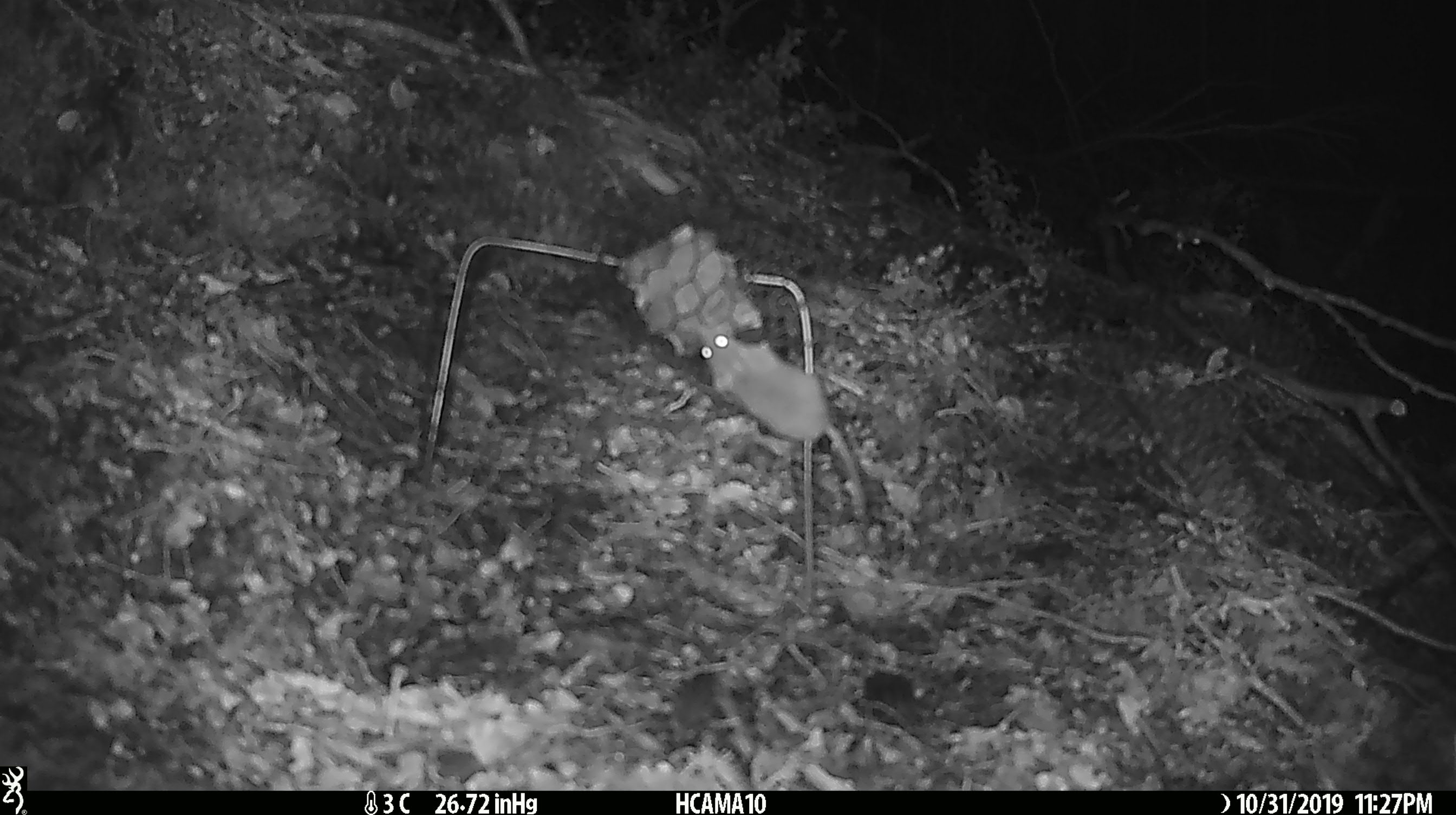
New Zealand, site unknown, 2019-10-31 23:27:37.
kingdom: Animalia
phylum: Chordata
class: Mammalia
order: Rodentia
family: Muridae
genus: Mus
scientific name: Mus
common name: mouse